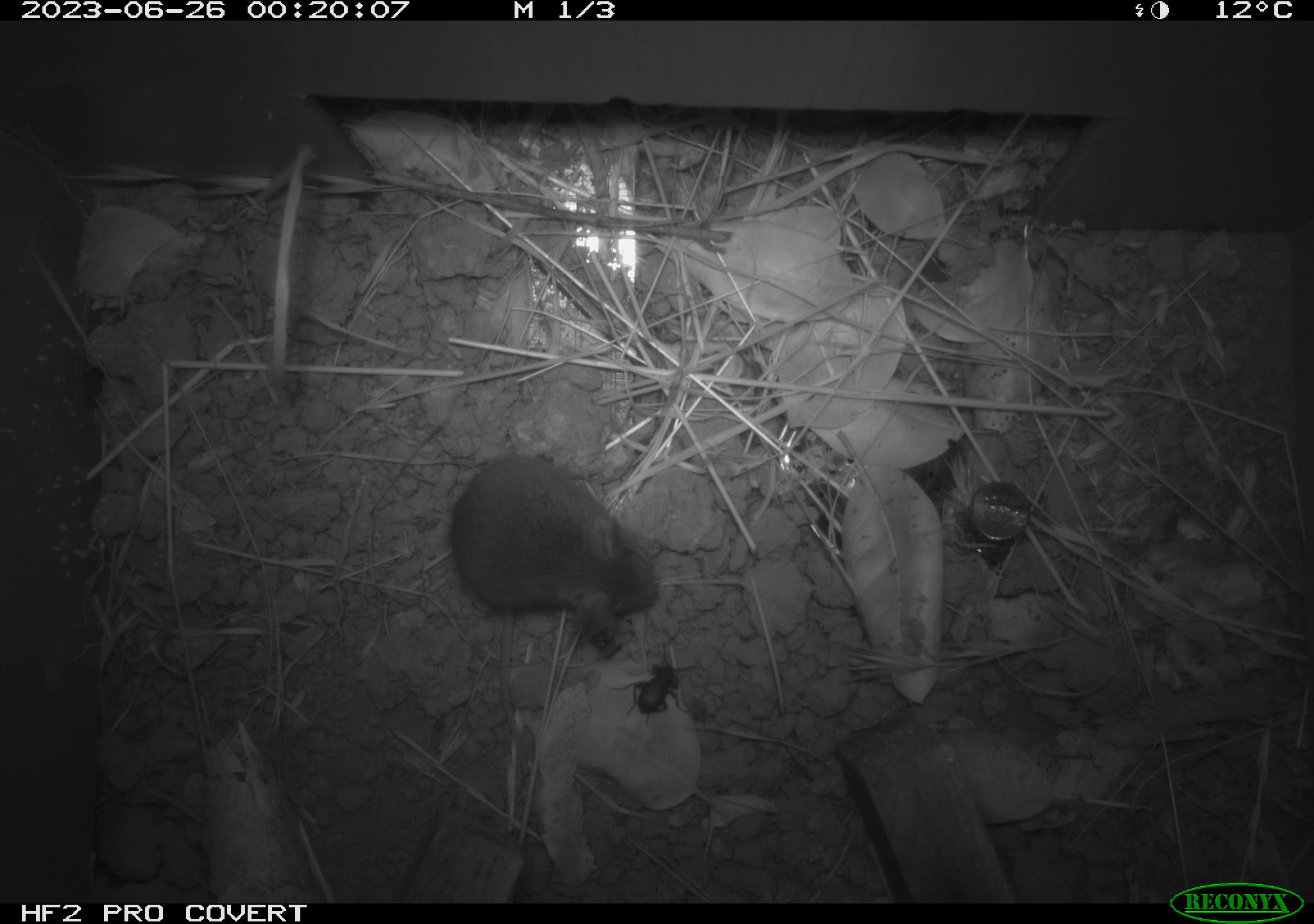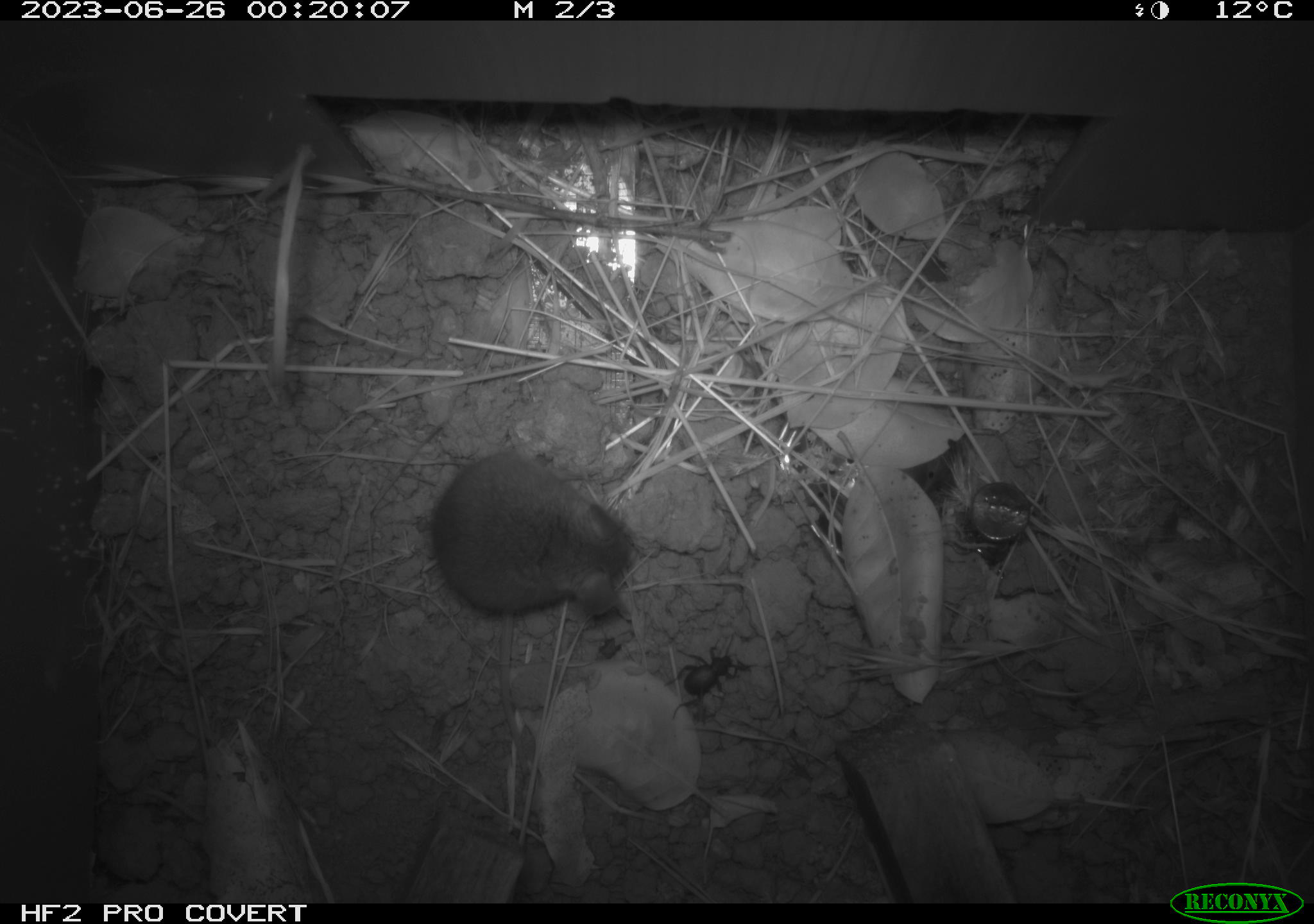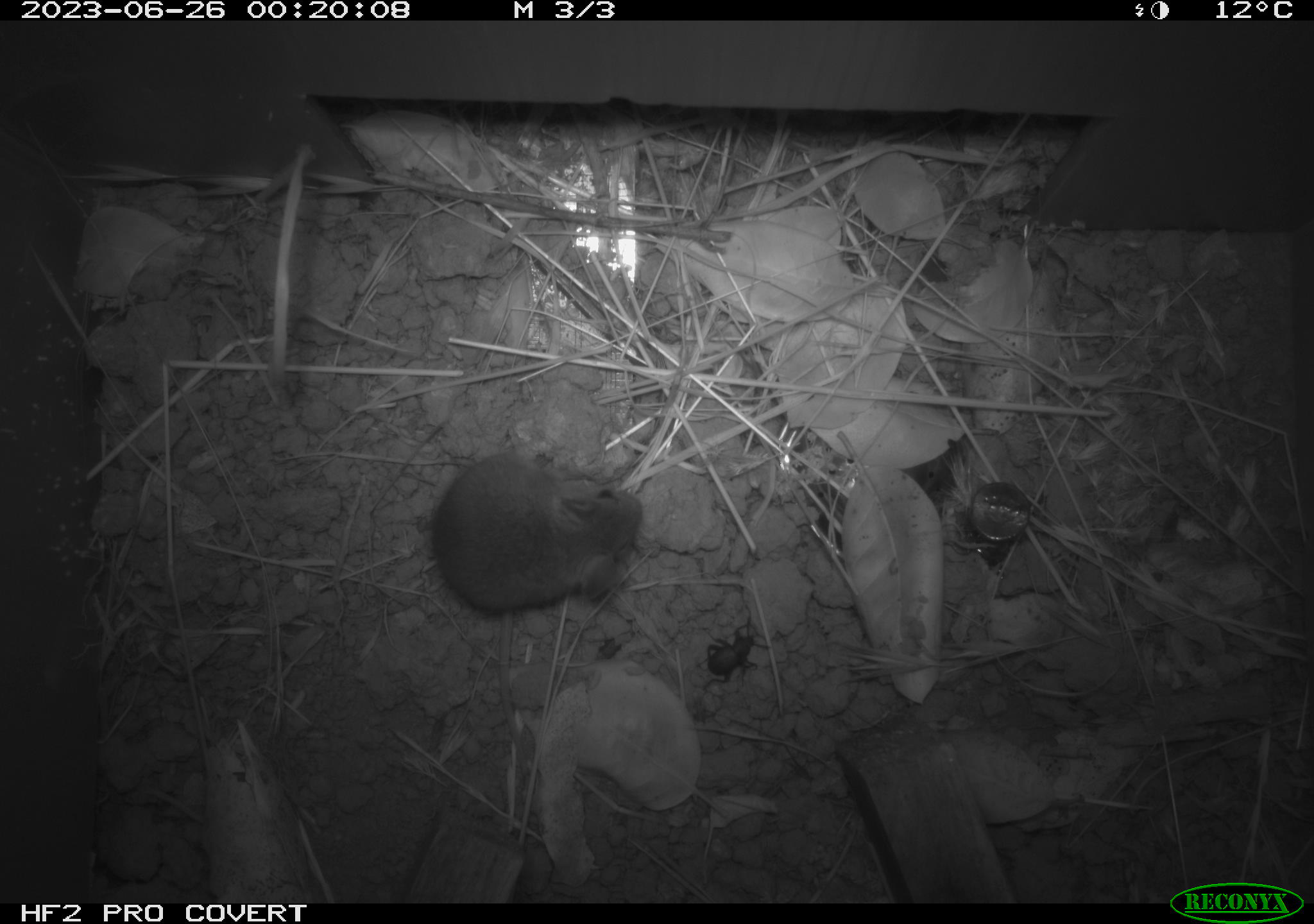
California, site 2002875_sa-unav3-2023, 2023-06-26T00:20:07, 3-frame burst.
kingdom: Animalia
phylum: Chordata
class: Mammalia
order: Rodentia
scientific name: Rodentia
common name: mouse species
Mouse species (Rodentia).